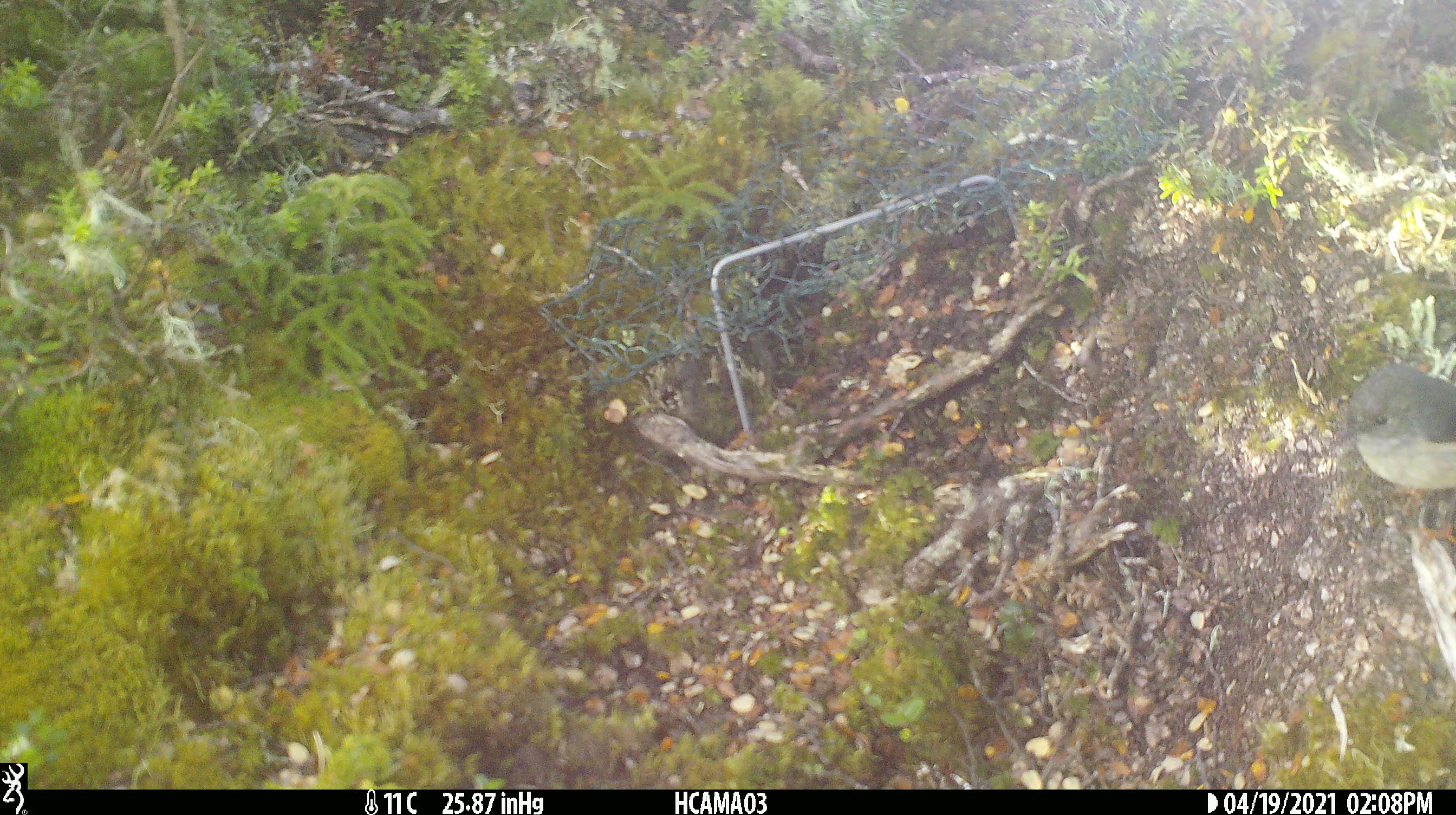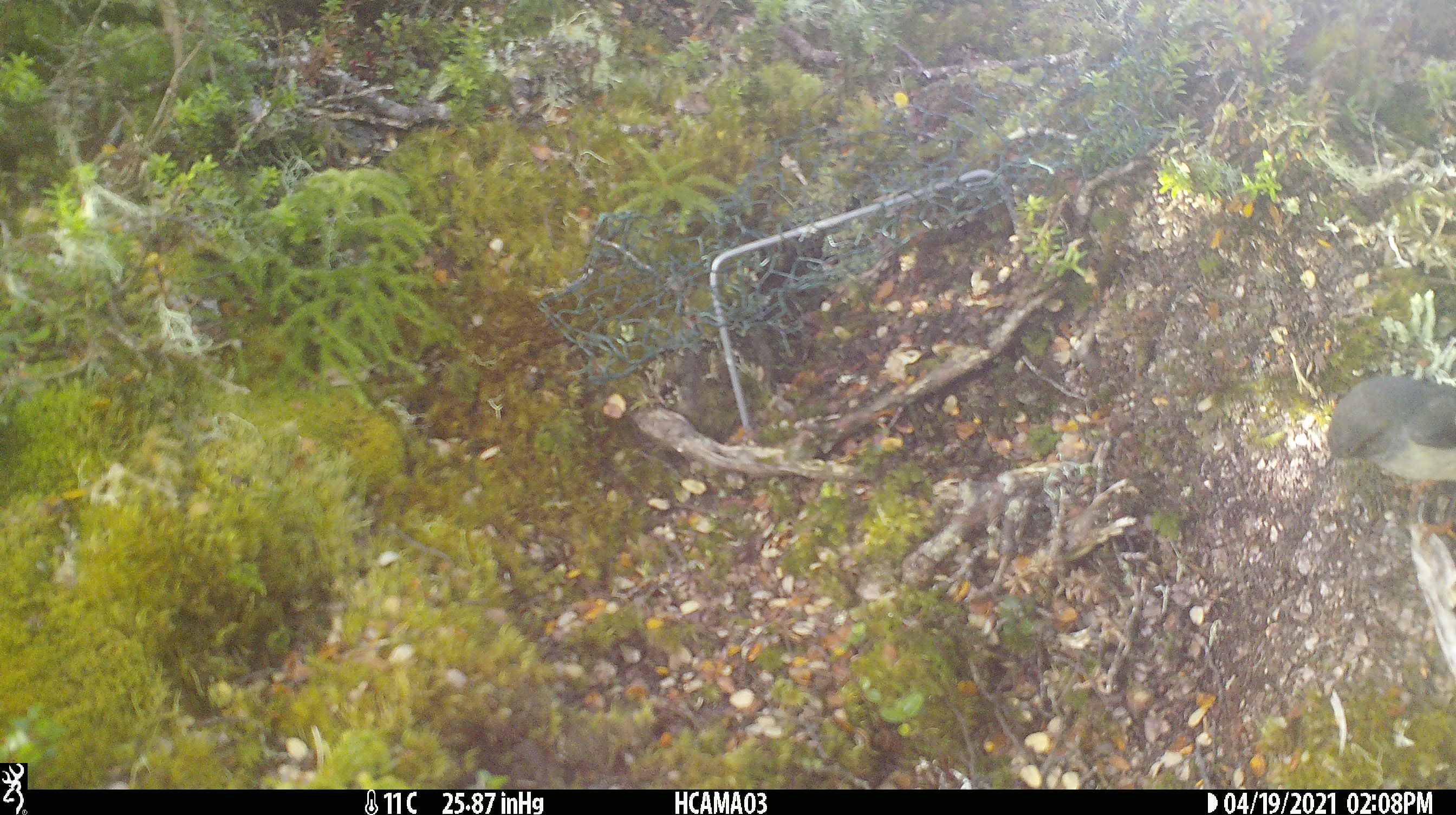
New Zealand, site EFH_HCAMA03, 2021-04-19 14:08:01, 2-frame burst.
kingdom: Animalia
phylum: Chordata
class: Aves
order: Passeriformes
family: Petroicidae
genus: Petroica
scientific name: Petroica australis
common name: new zealand robin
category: robin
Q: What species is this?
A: Robin (new zealand robin) (Petroica australis).